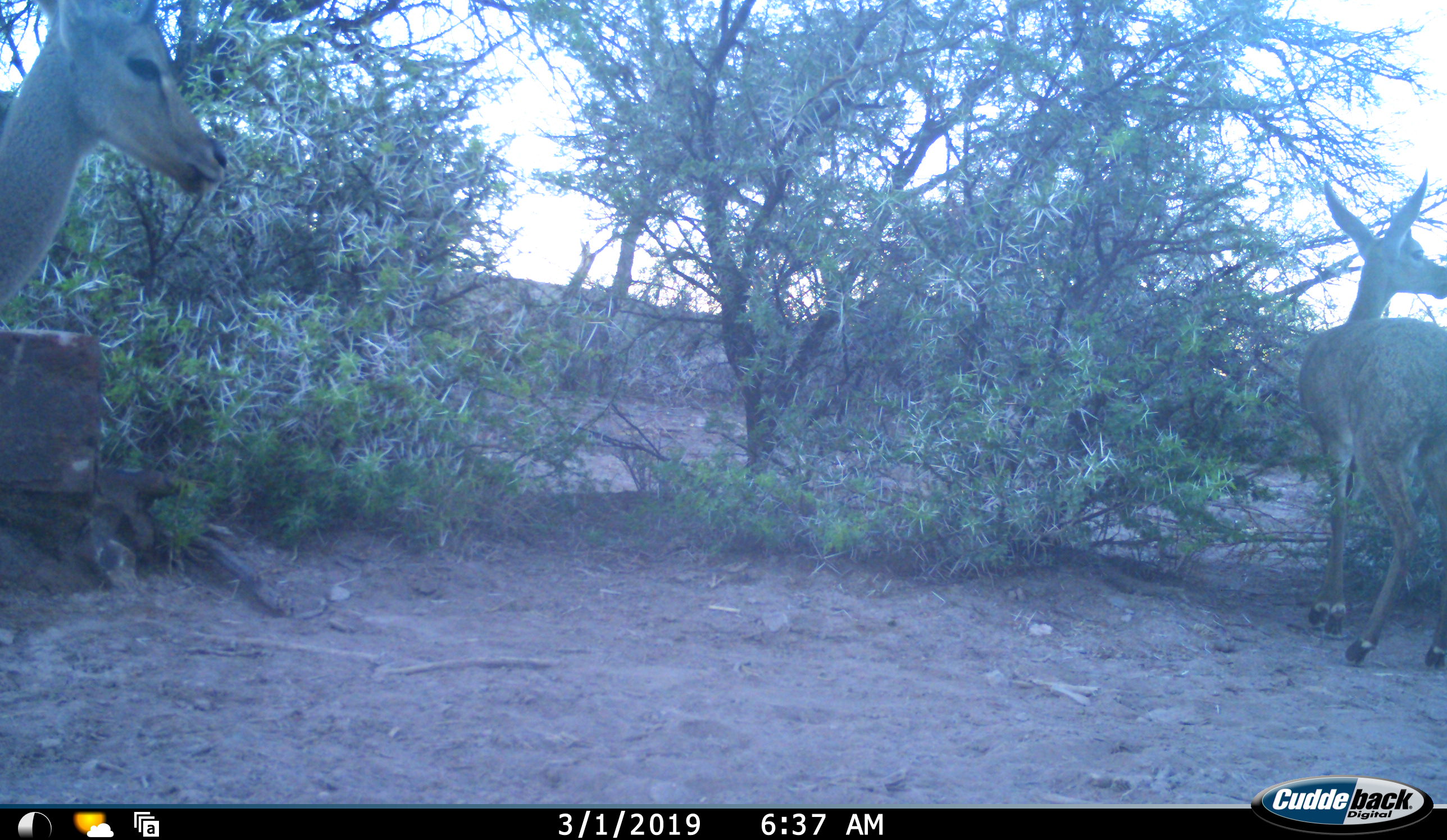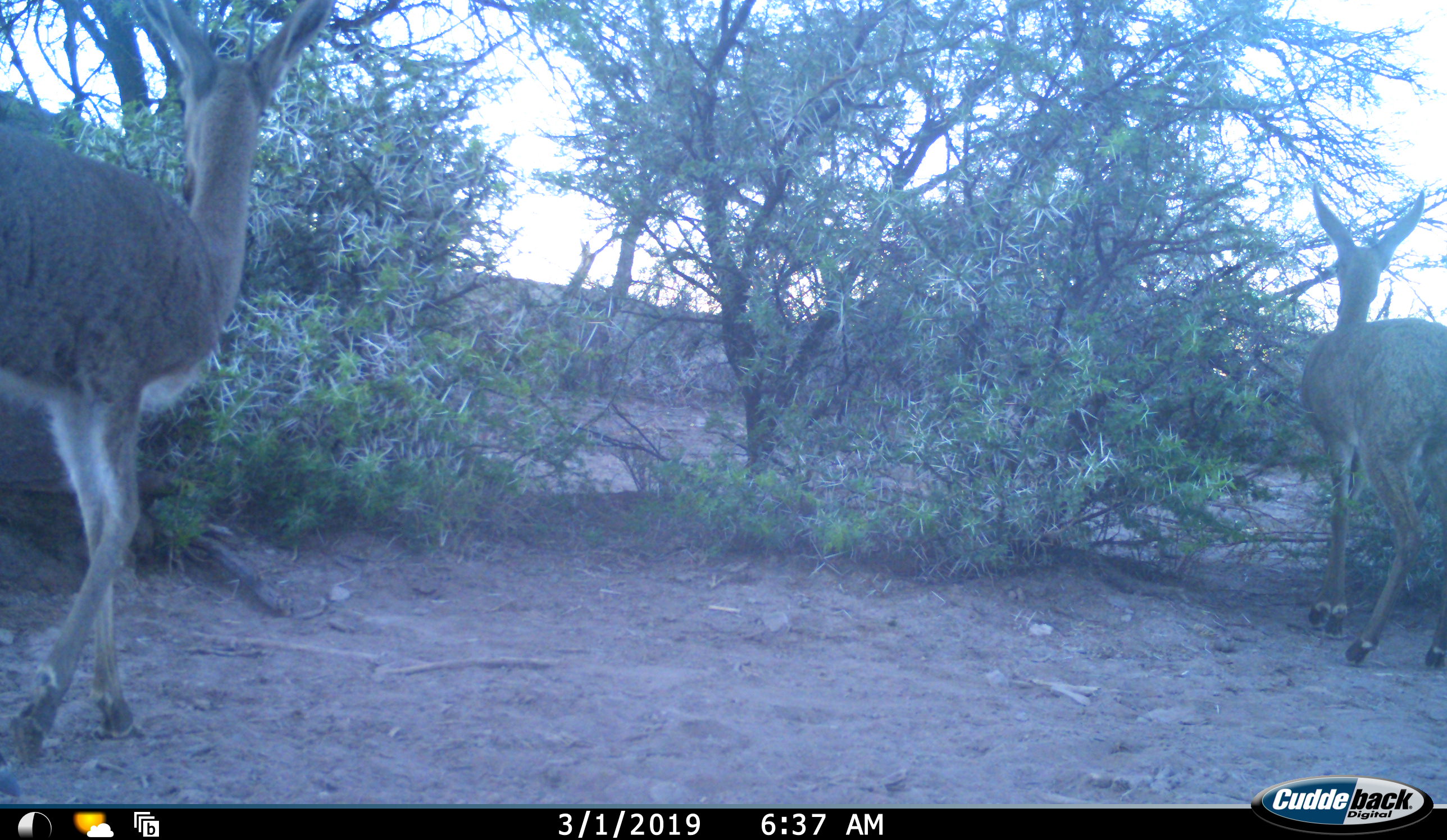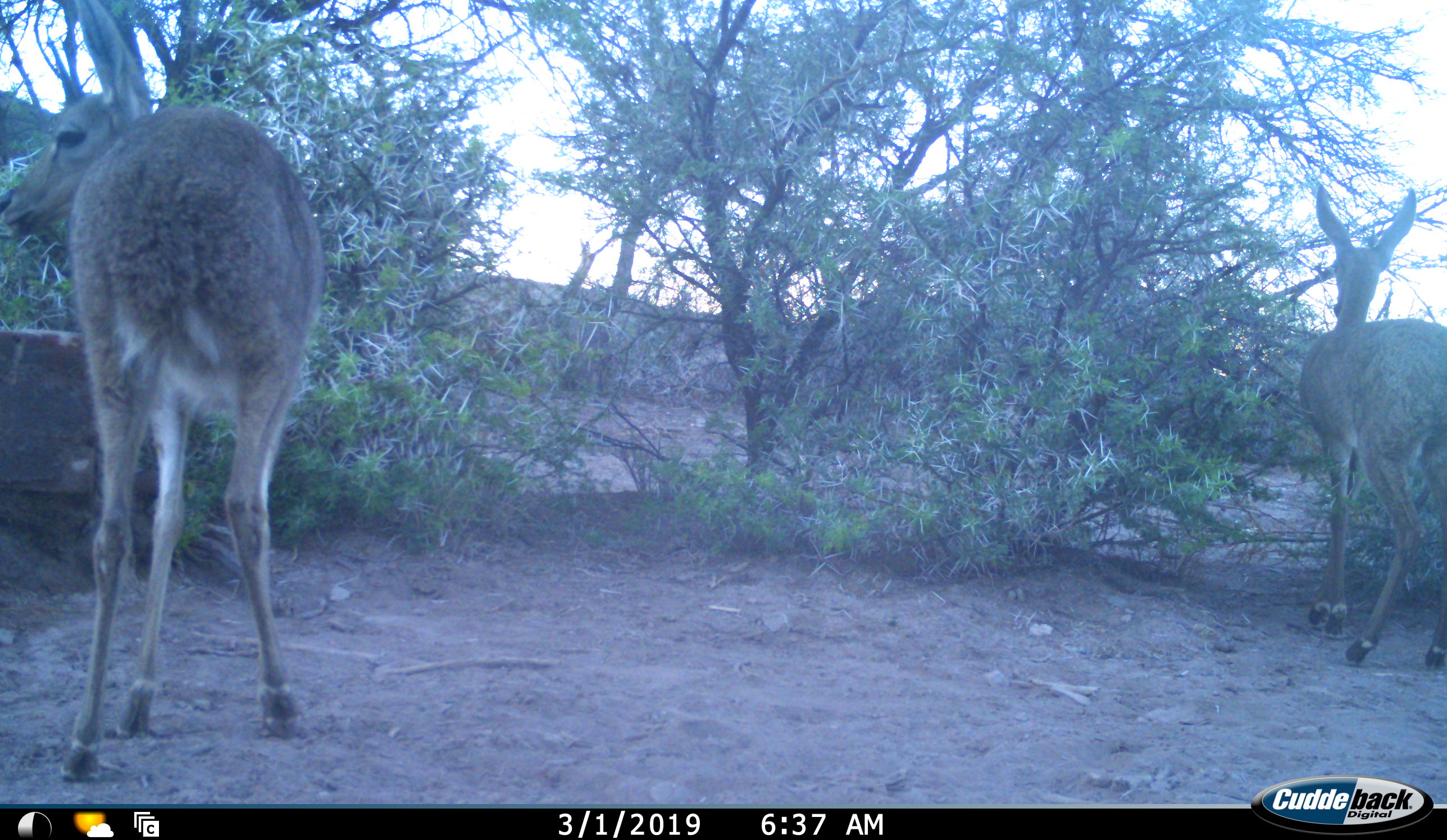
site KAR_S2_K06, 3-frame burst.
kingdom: Animalia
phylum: Chordata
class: Mammalia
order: Artiodactyla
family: Bovidae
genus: Pelea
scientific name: Pelea capreolus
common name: grey rhebok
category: rhebokgrey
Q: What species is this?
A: Rhebokgrey (grey rhebok) (Pelea capreolus).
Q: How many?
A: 2.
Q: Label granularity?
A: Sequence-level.